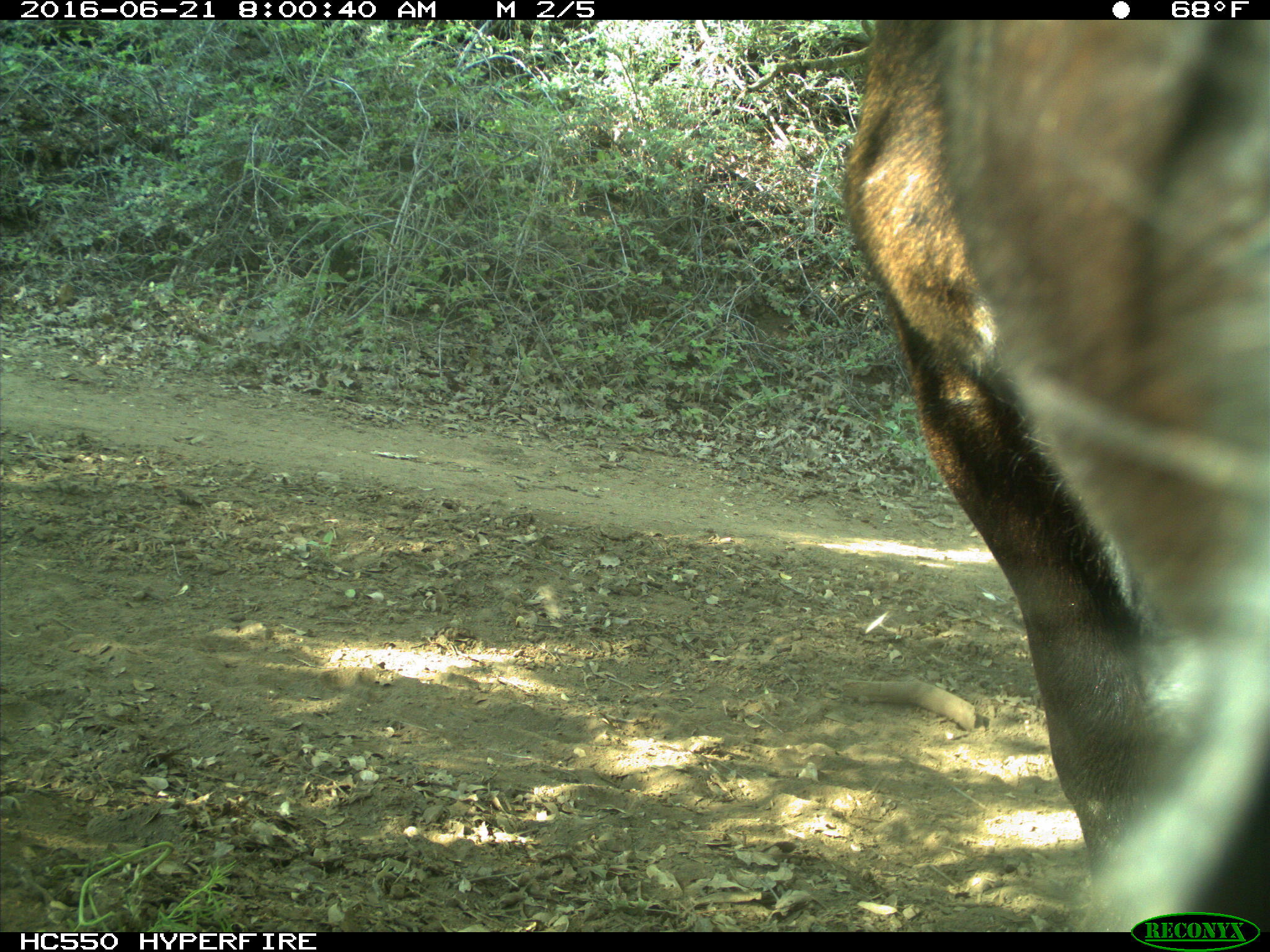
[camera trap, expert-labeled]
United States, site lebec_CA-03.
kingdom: Animalia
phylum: Chordata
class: Mammalia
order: Artiodactyla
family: Bovidae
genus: Bos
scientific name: Bos taurus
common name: domestic cow